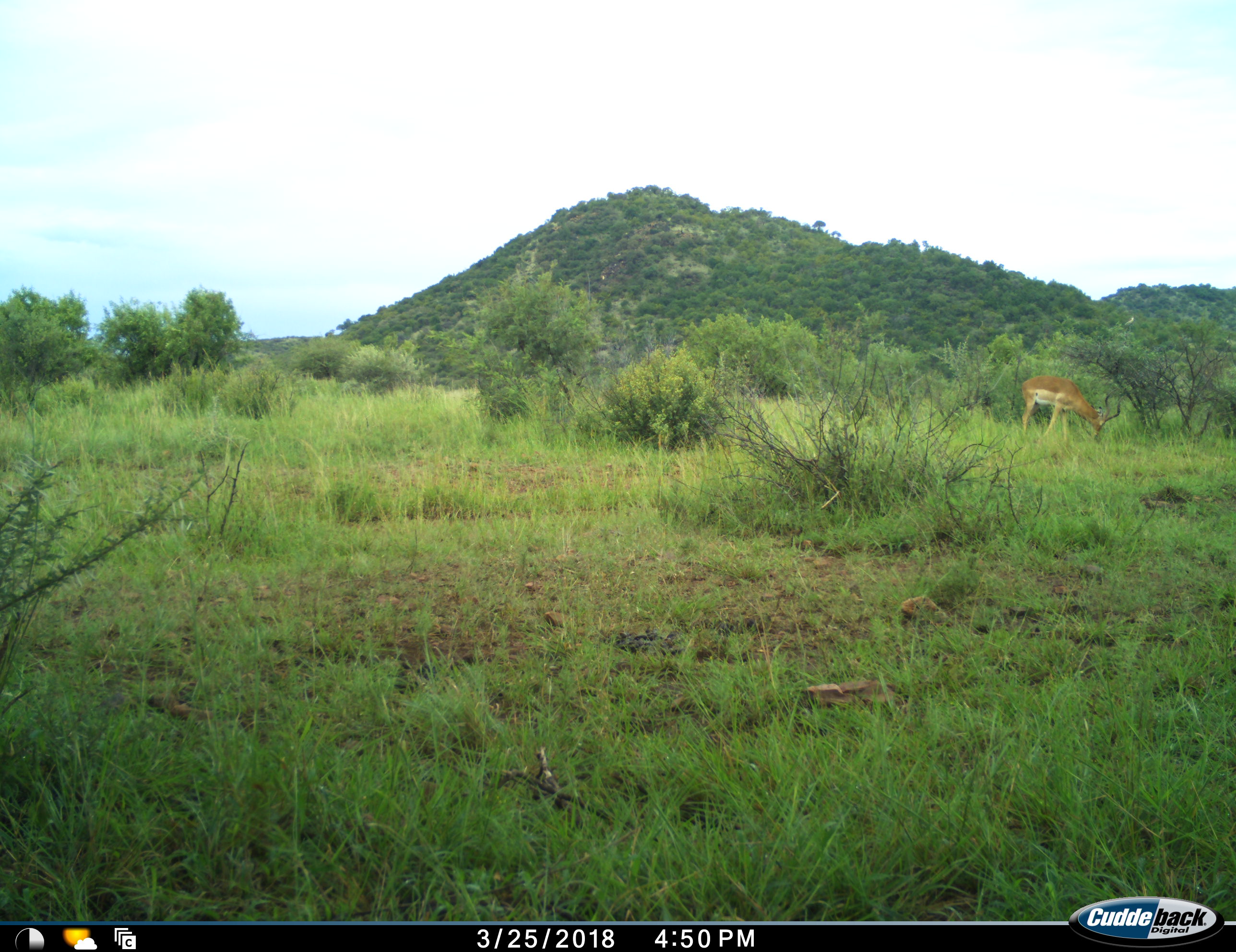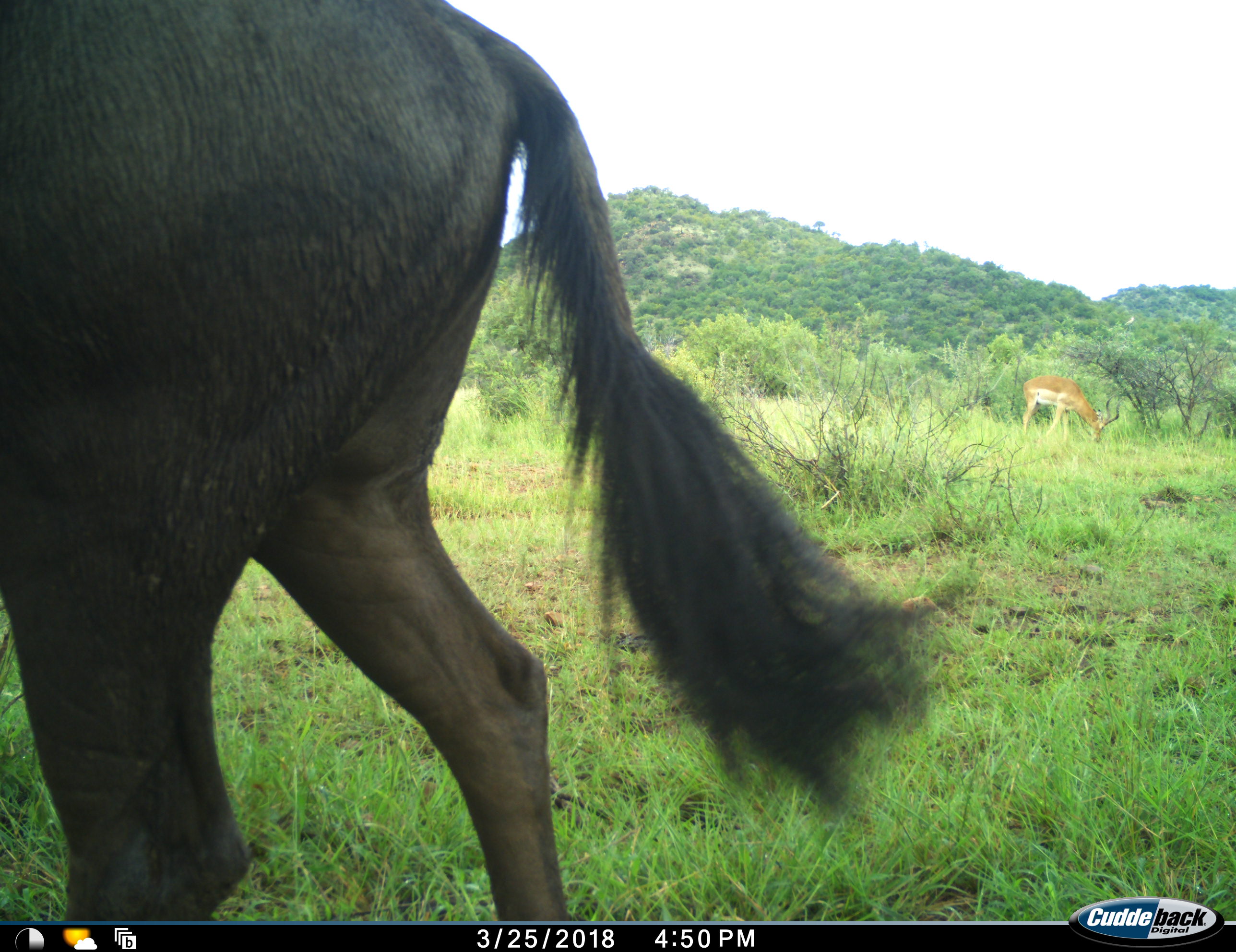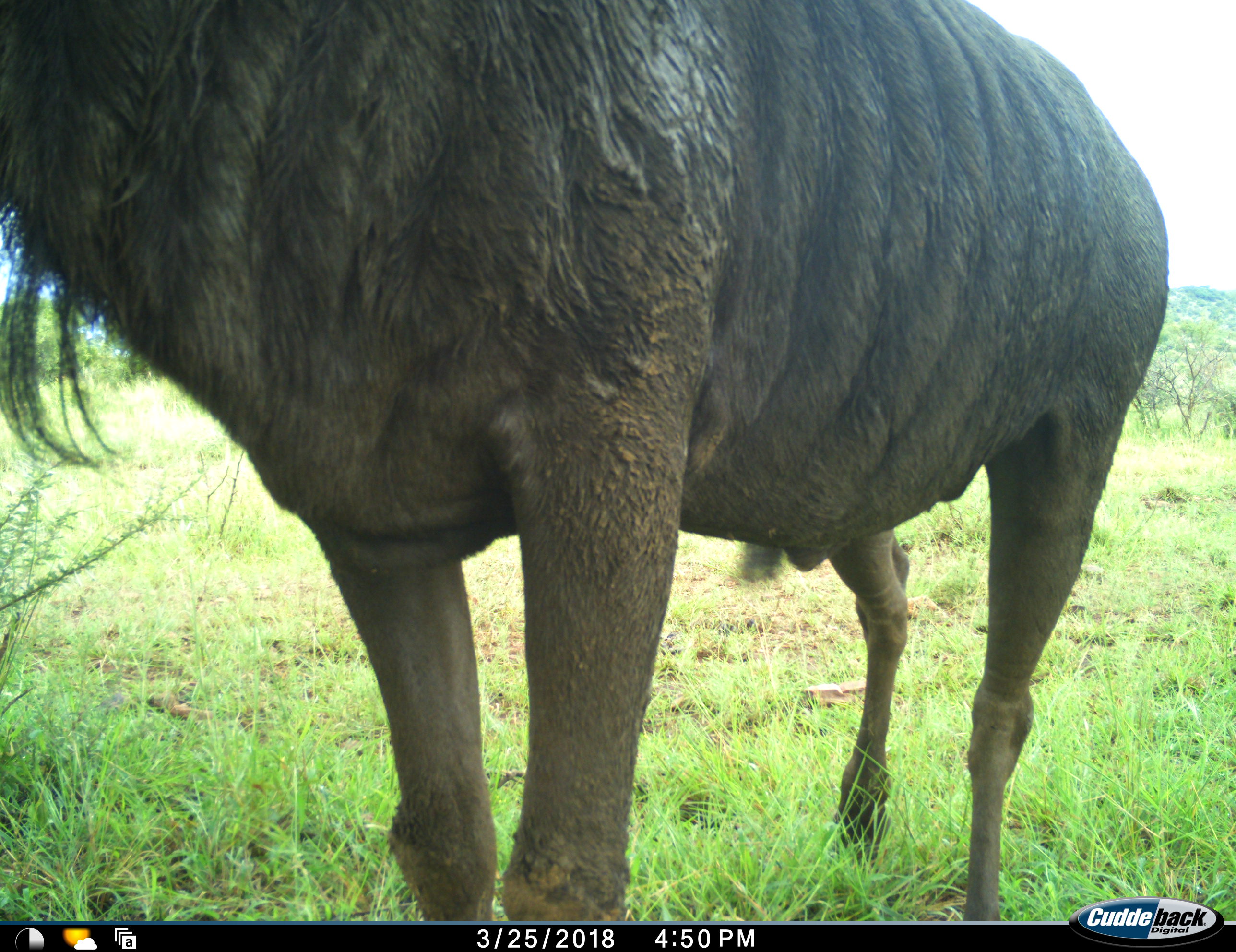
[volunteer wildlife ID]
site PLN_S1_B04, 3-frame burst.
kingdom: Animalia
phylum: Chordata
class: Mammalia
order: Artiodactyla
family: Bovidae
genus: Aepyceros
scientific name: Aepyceros melampus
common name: impala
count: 1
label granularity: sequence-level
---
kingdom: Animalia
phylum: Chordata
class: Mammalia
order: Artiodactyla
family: Bovidae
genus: Connochaetes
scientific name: Connochaetes taurinus taurinus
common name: blue wildebeest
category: wildebeestblue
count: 1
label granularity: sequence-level